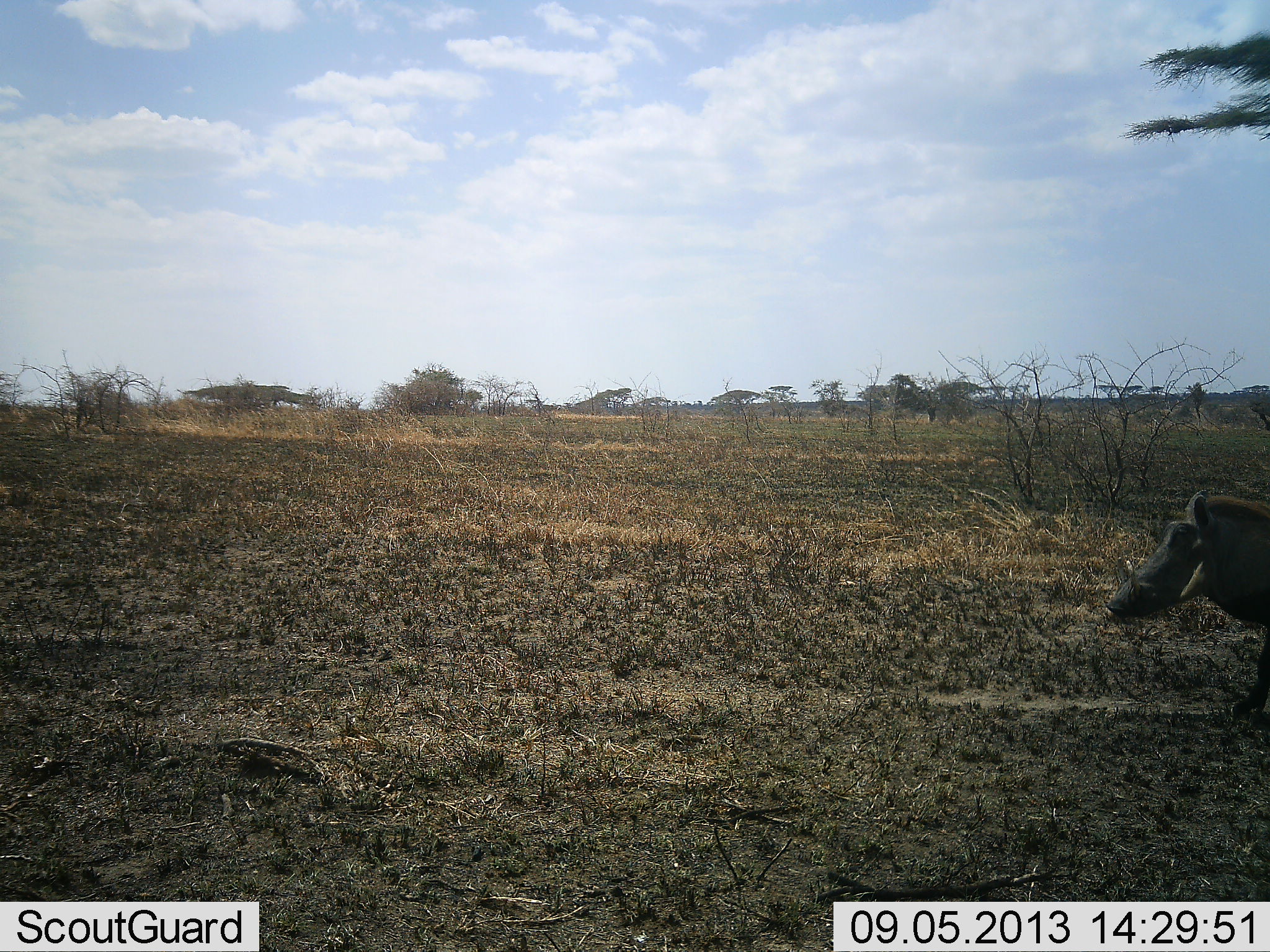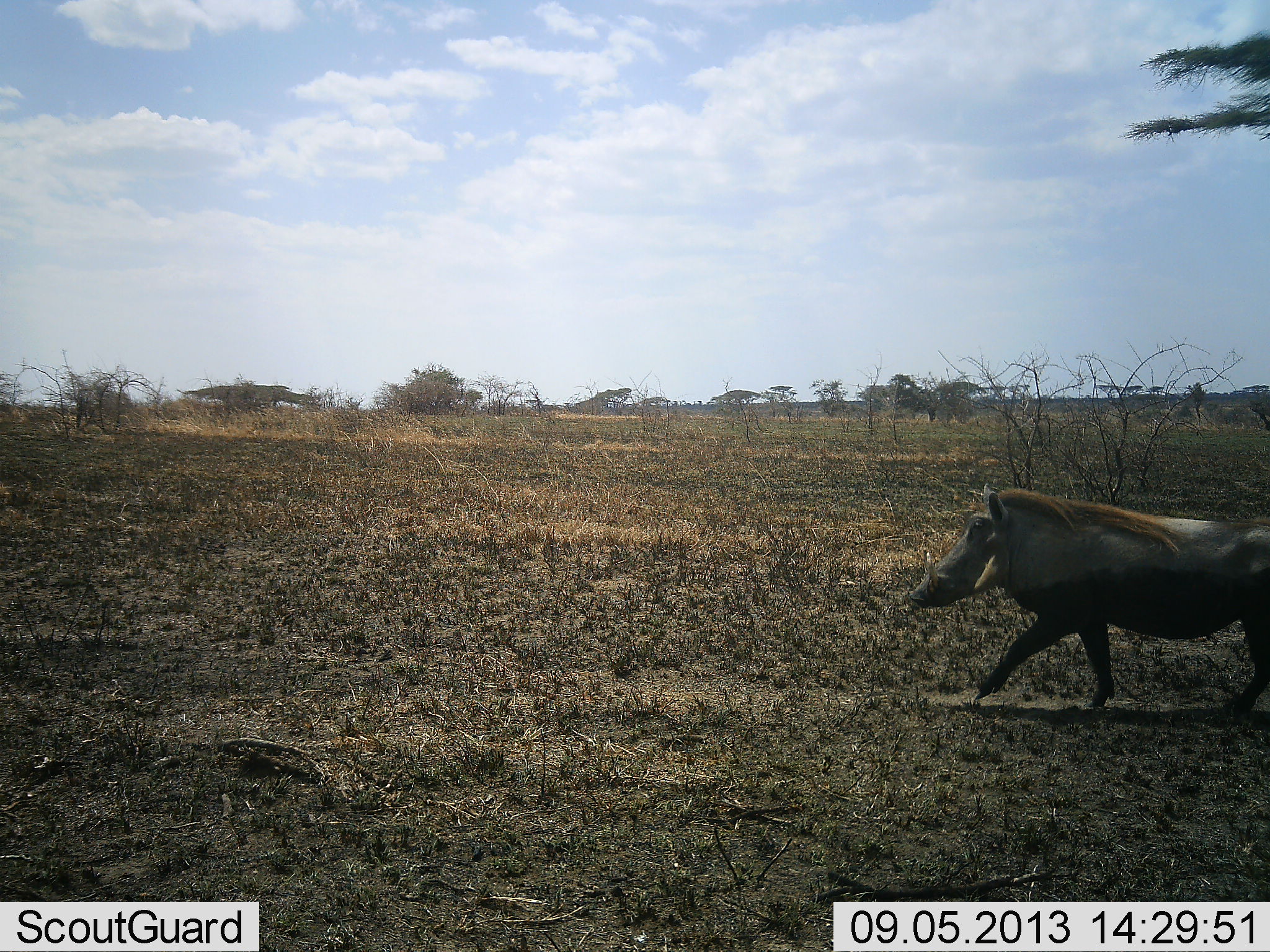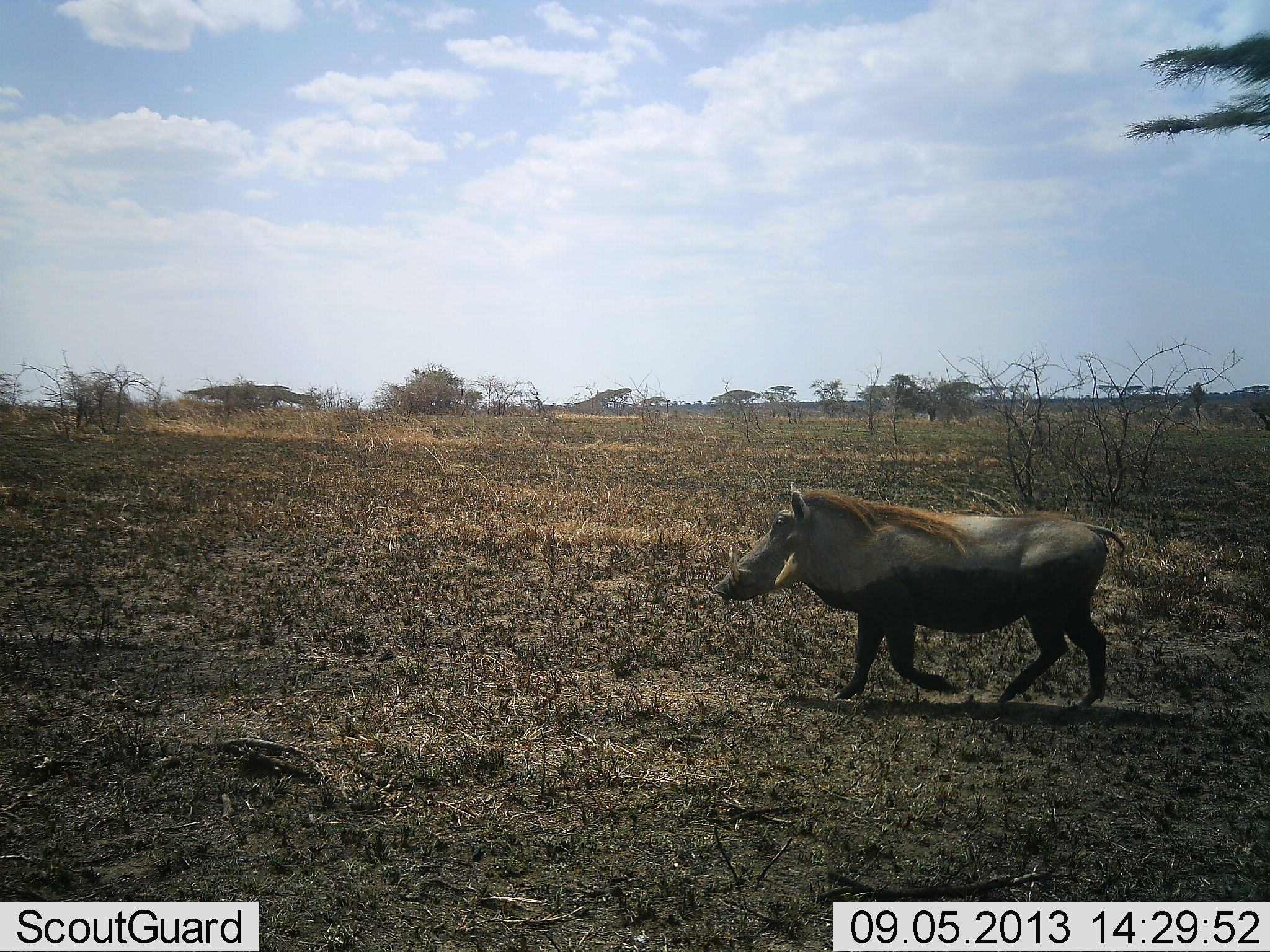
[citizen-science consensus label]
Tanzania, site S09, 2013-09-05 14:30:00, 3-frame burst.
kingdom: Animalia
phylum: Chordata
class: Mammalia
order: Artiodactyla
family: Suidae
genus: Phacochoerus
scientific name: Phacochoerus africanus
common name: warthog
Warthog (Phacochoerus africanus), count 1. Behavior (volunteer vote fractions): standing 12%, resting 0%, moving 100%, interacting 0%. Young present (vote fraction): 0%. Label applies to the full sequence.